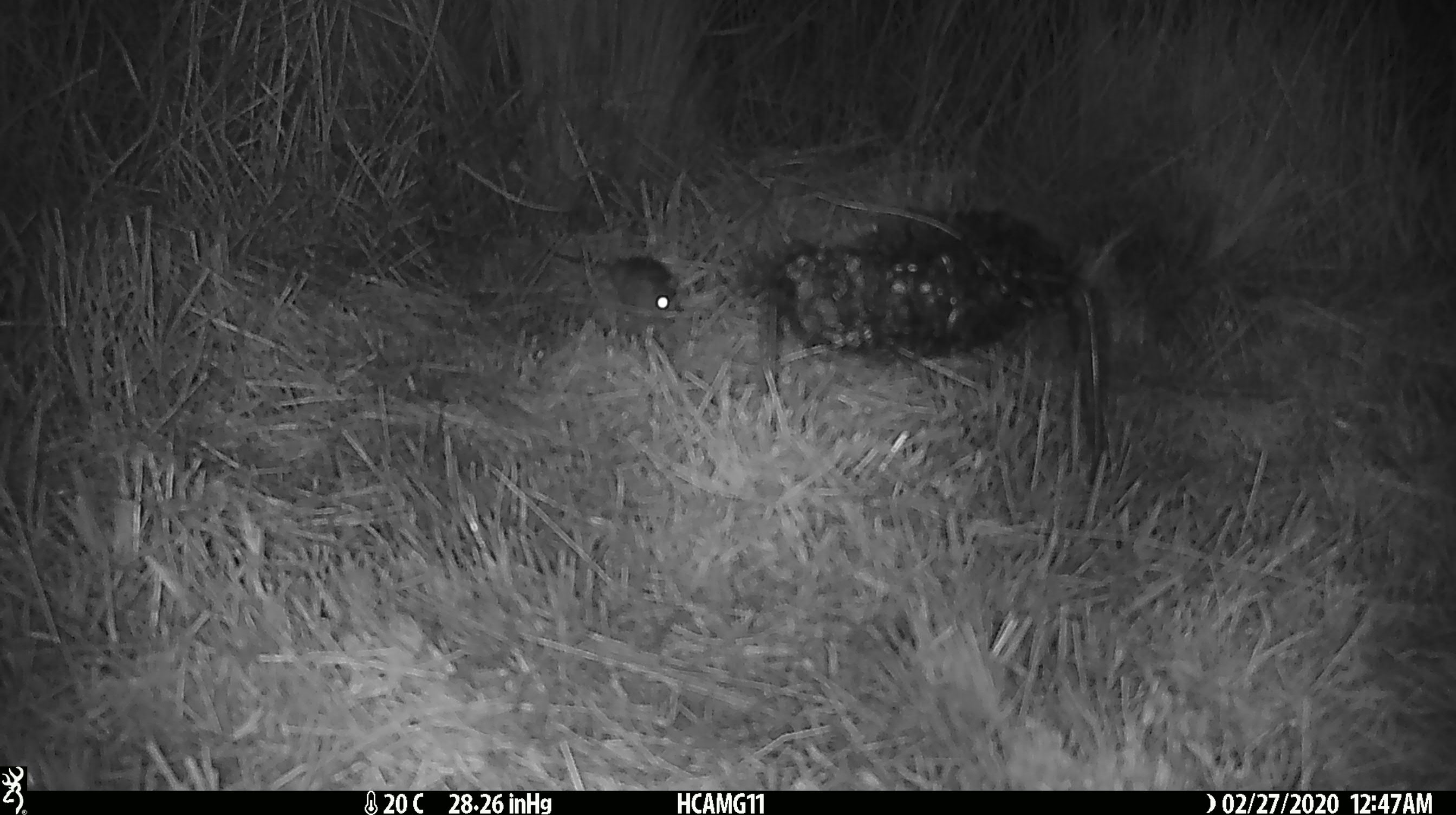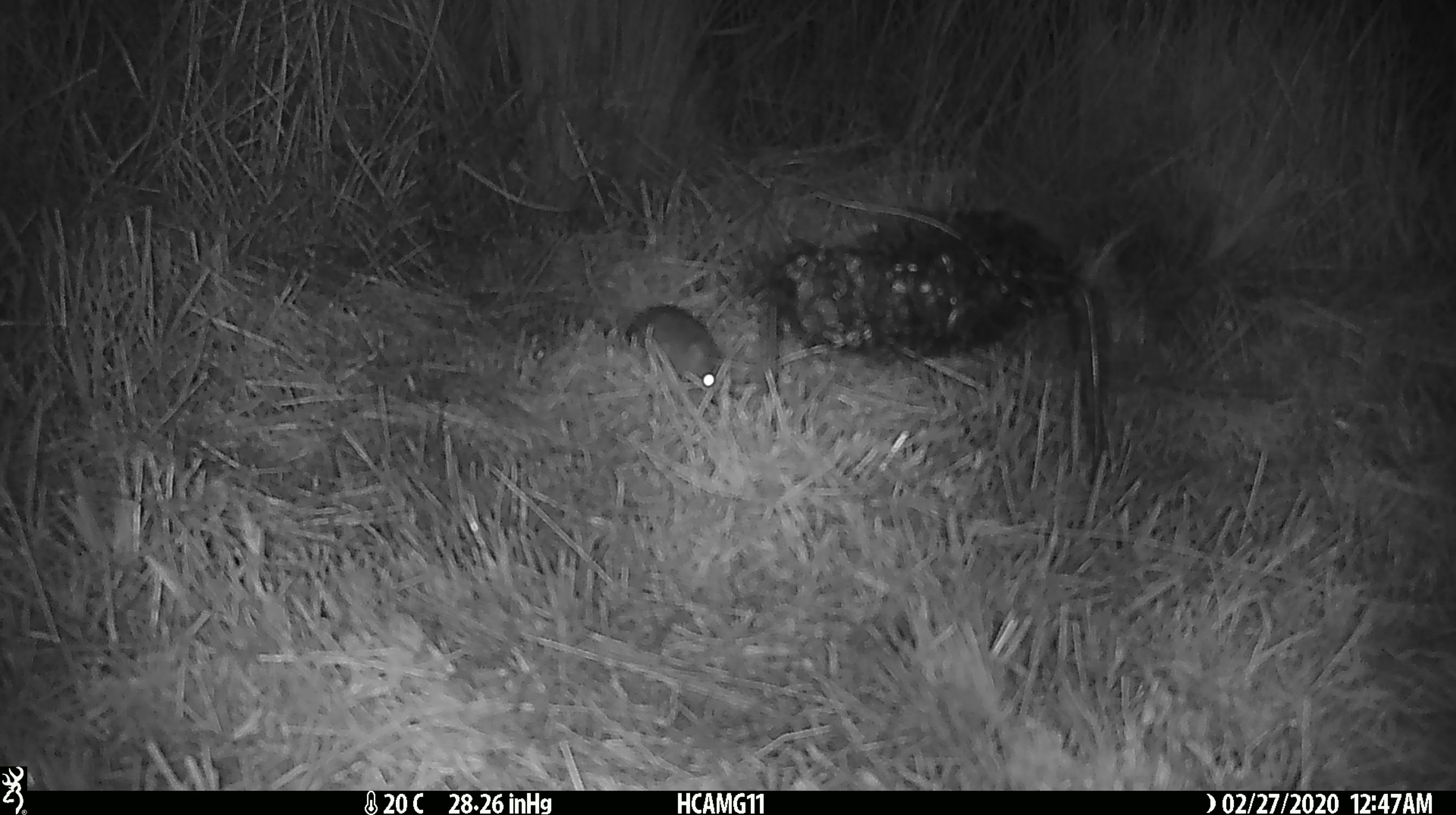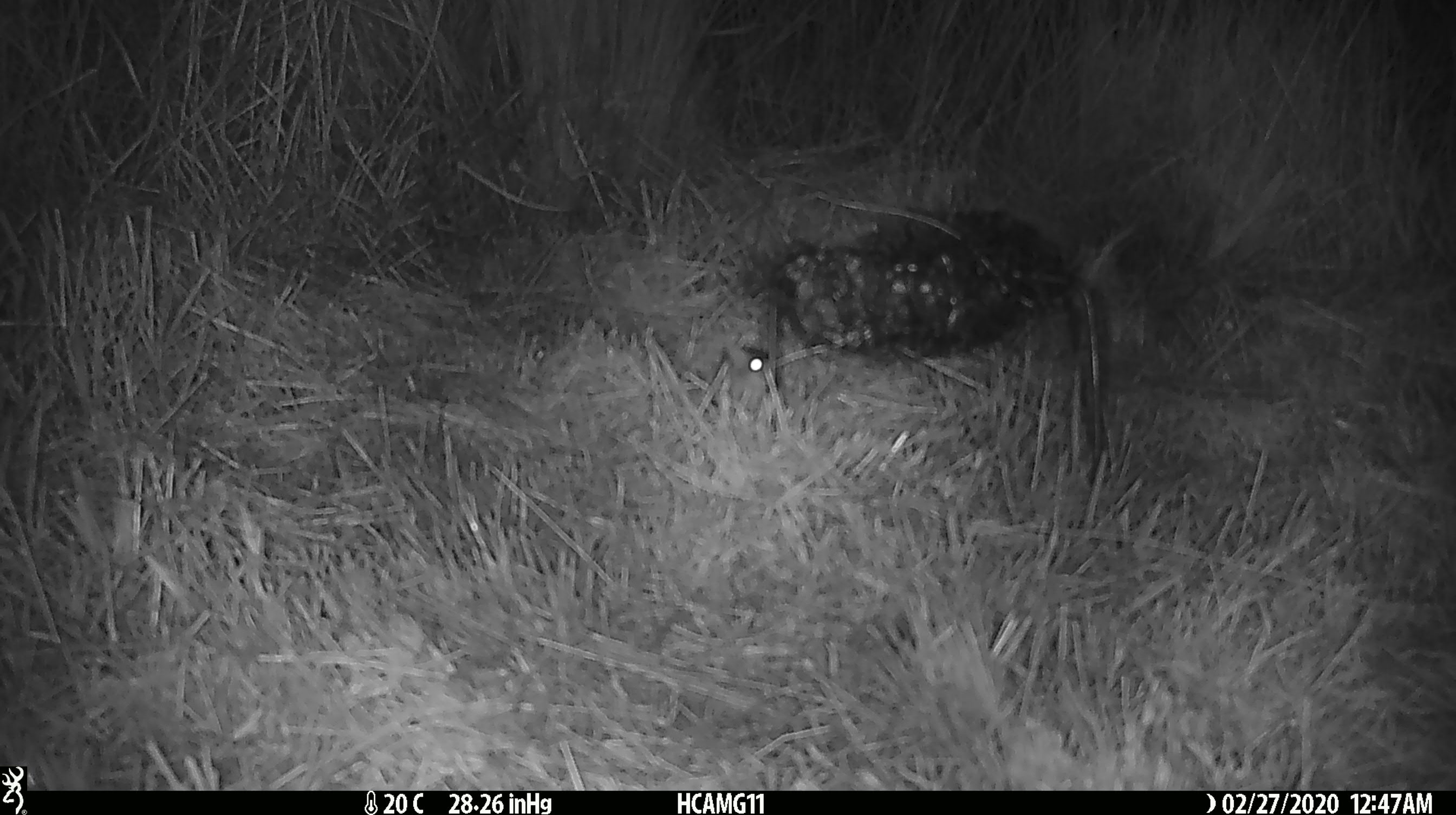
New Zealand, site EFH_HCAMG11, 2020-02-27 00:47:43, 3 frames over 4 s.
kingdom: Animalia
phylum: Chordata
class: Mammalia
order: Rodentia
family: Muridae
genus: Mus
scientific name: Mus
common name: mouse